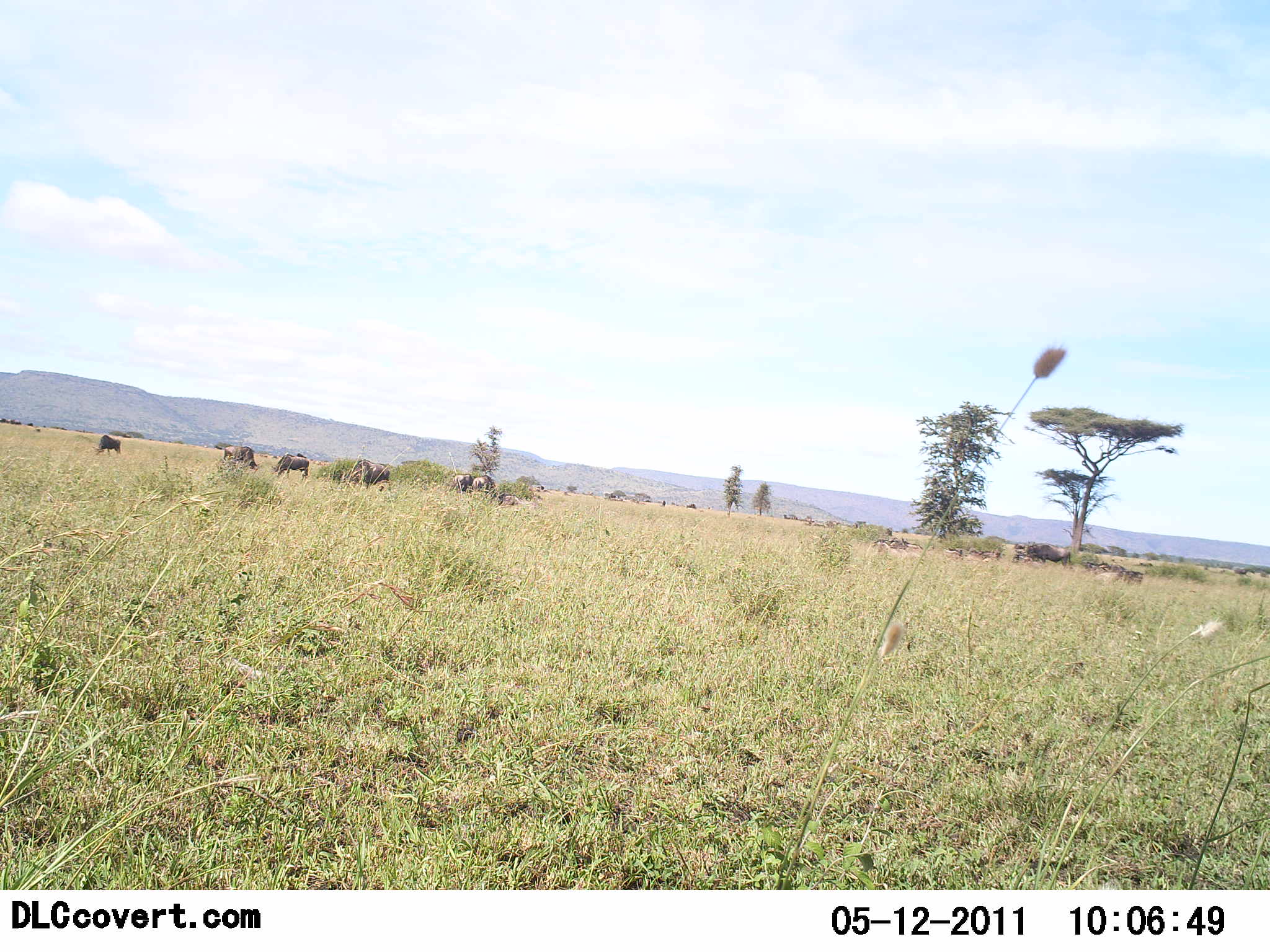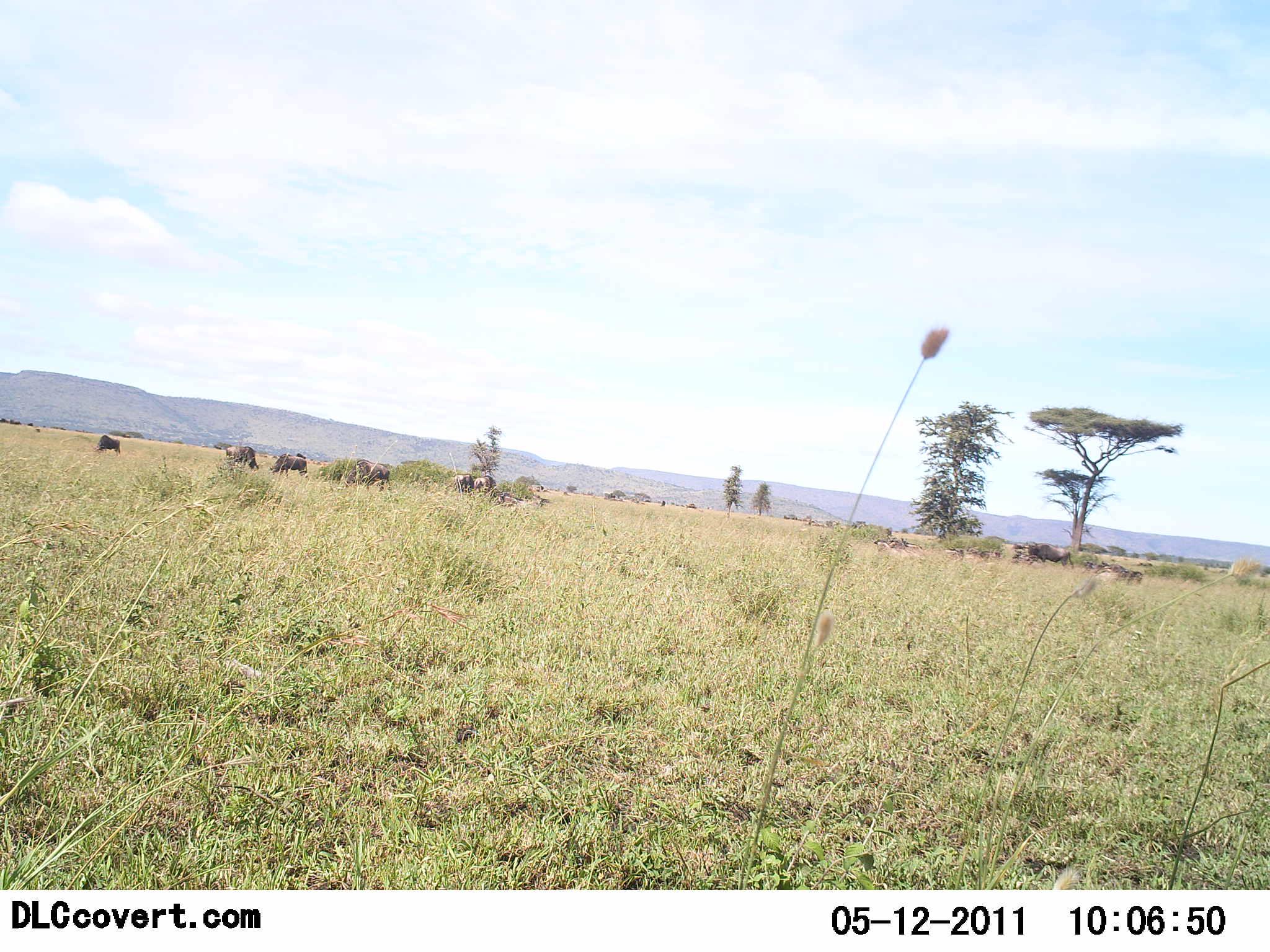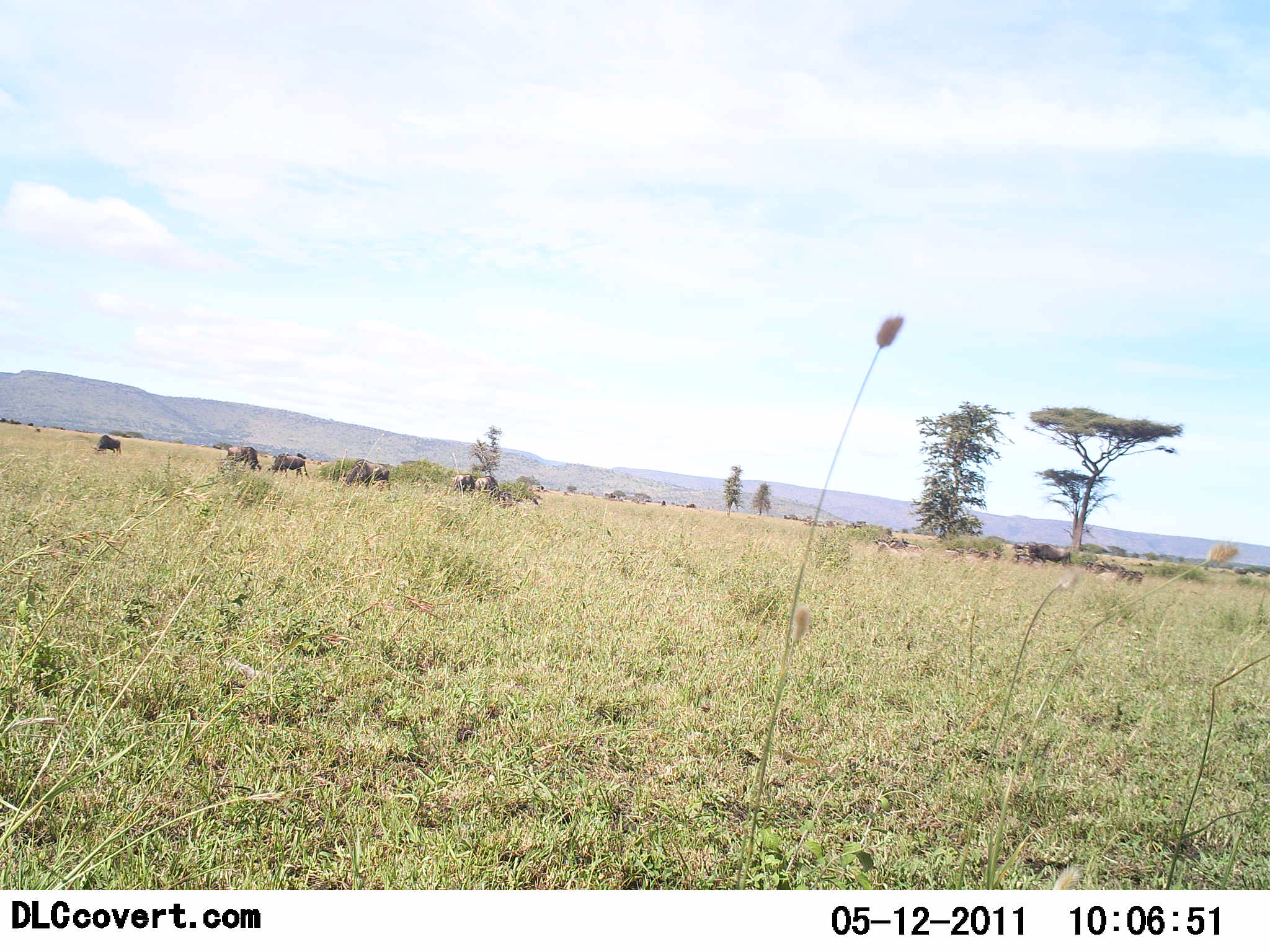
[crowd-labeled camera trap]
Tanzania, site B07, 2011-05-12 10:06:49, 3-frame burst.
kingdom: Animalia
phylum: Chordata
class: Mammalia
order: Artiodactyla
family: Bovidae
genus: Connochaetes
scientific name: Connochaetes taurinus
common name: blue wildebeest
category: wildebeest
Wildebeest (blue wildebeest) (Connochaetes taurinus), count 8. Behavior (volunteer vote fractions): standing 36%, resting 0%, moving 27%, interacting 9%. Young present (vote fraction): 0%. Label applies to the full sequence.